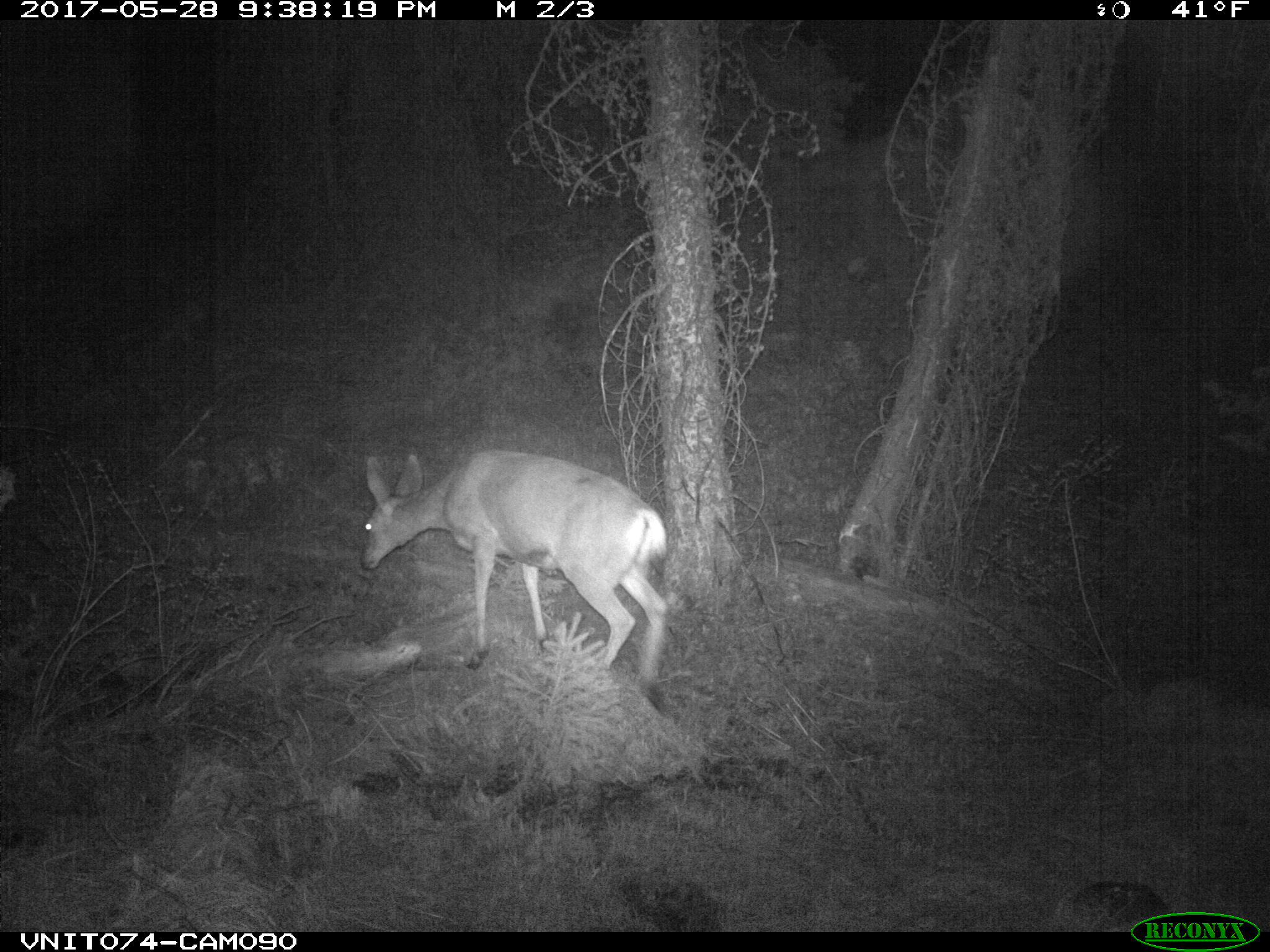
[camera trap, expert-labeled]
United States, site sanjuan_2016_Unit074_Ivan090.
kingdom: Animalia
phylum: Chordata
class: Mammalia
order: Artiodactyla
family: Cervidae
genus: Odocoileus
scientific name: Odocoileus hemionus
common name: mule deer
Odocoileus hemionus (mule deer).